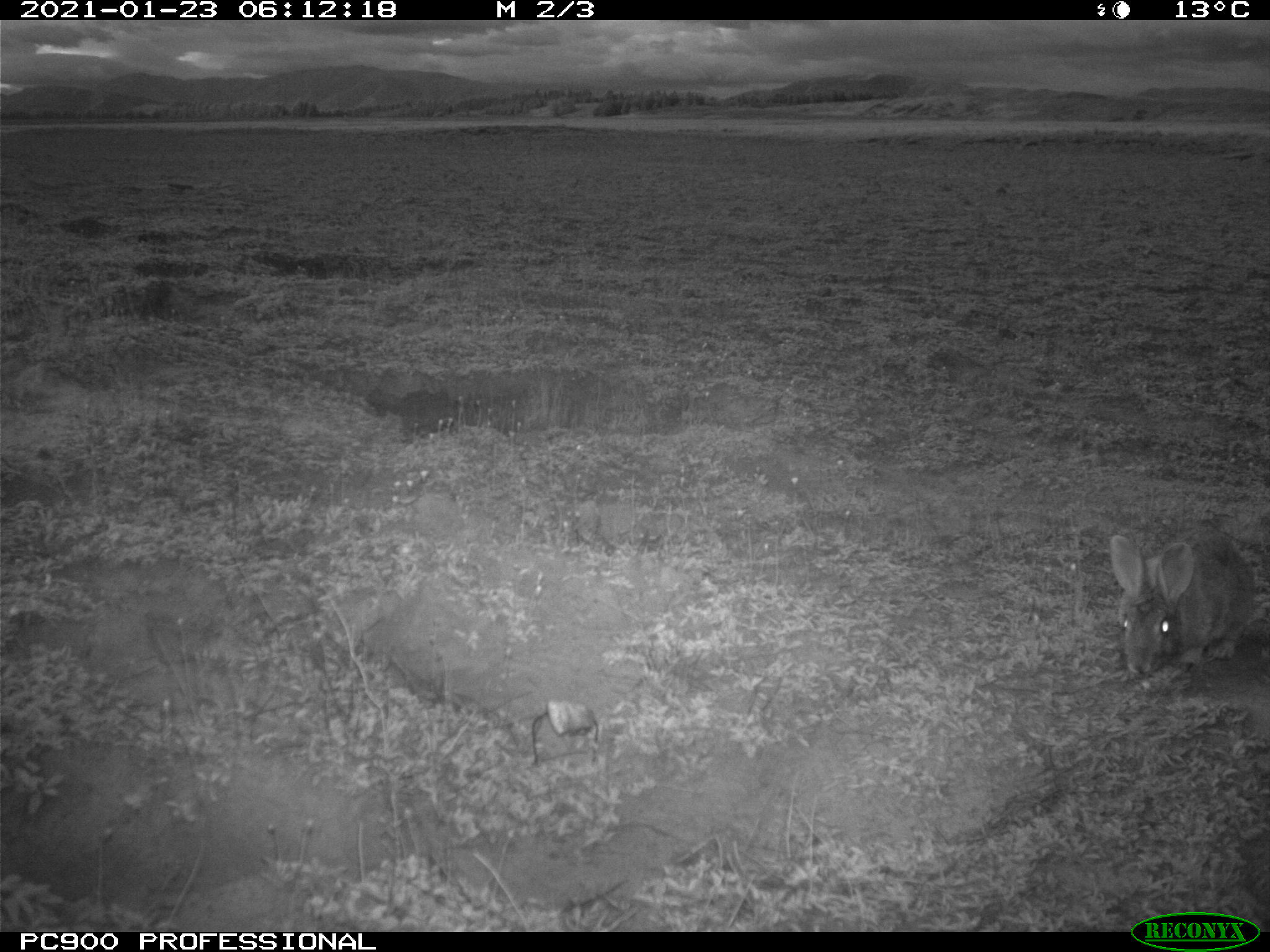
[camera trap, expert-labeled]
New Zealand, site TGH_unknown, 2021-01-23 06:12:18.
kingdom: Animalia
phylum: Chordata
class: Mammalia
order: Lagomorpha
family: Leporidae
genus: Oryctolagus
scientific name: Oryctolagus cuniculus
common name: european rabbit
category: rabbit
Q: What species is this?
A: Rabbit (european rabbit) (Oryctolagus cuniculus).